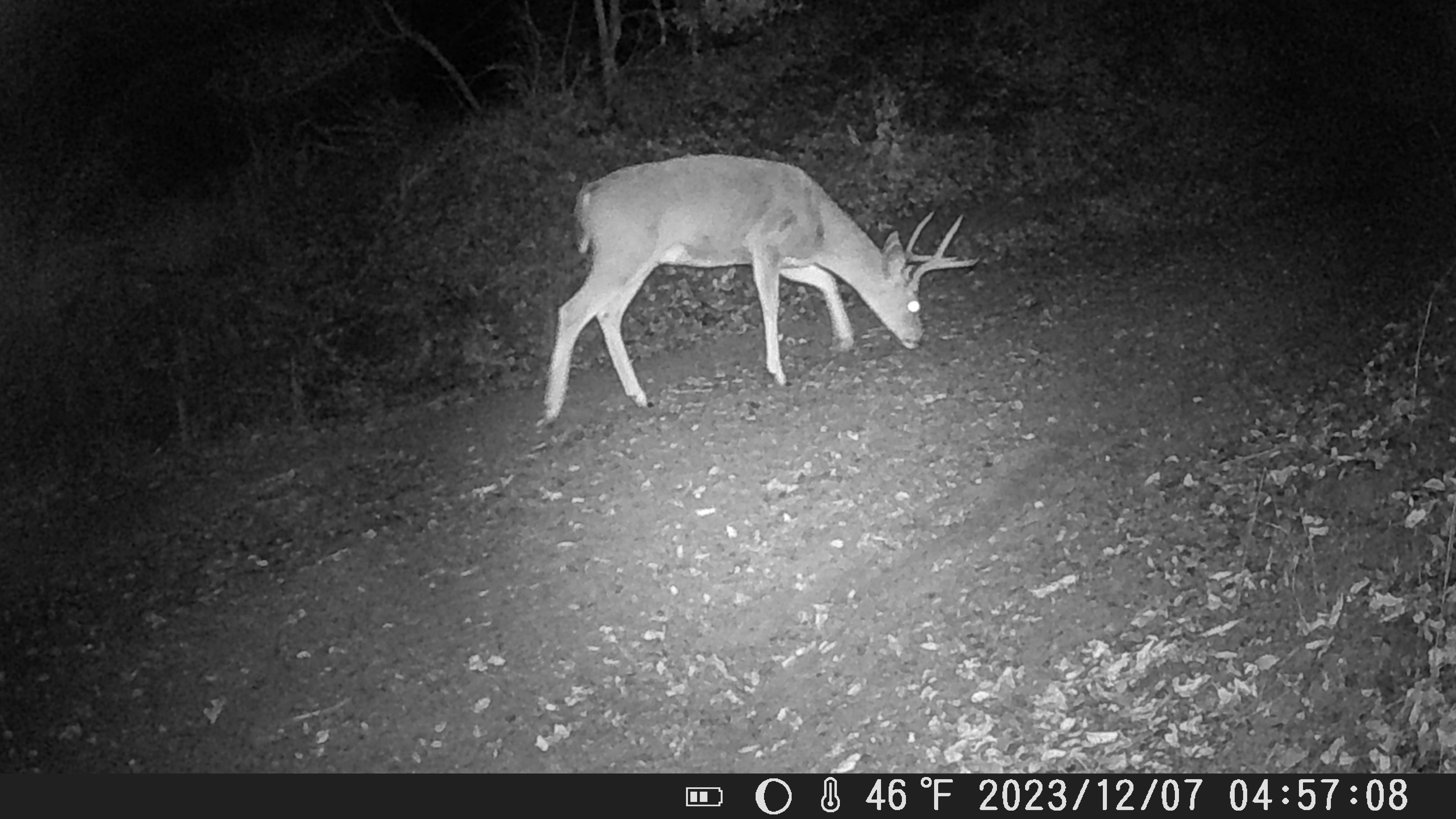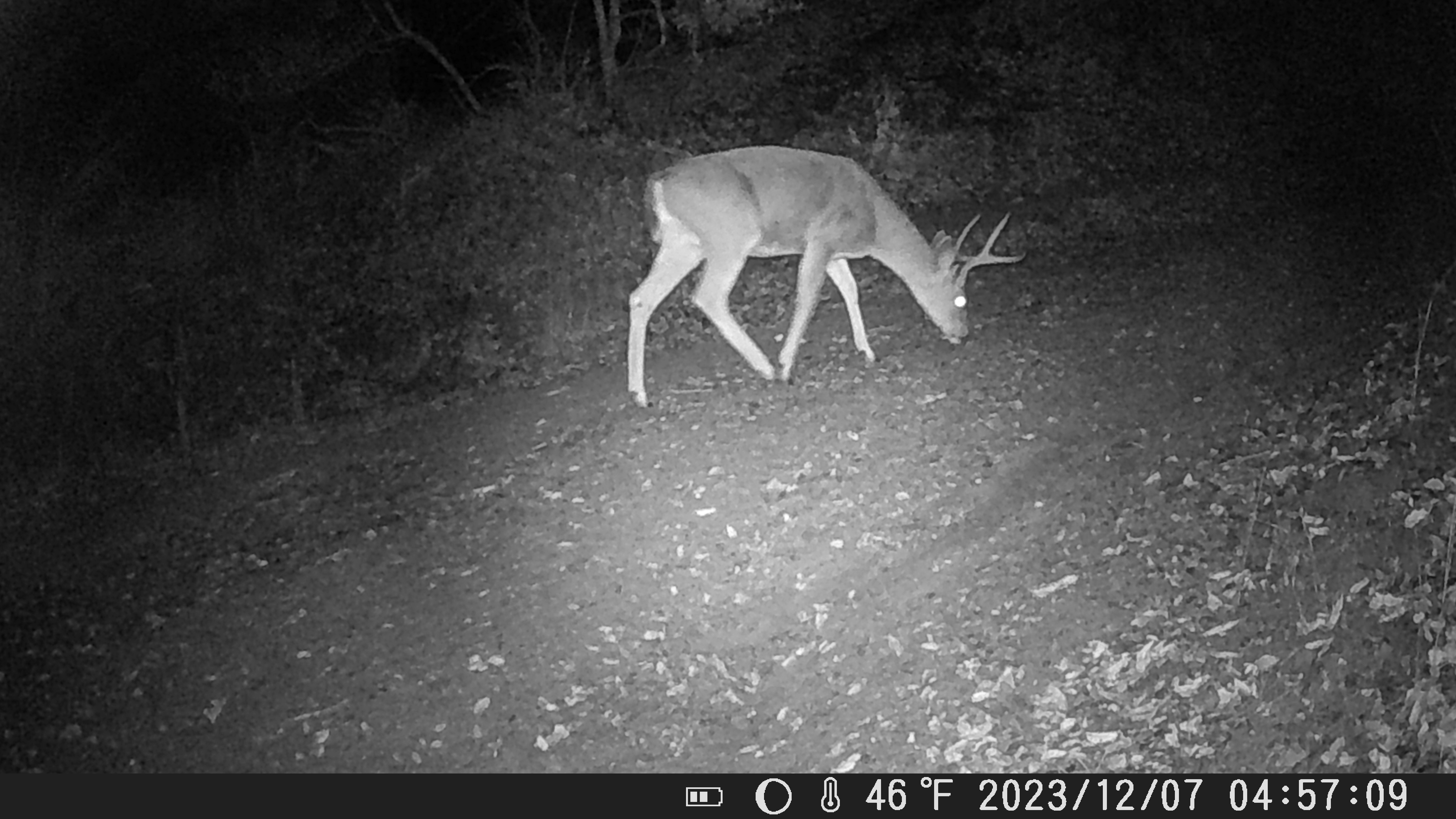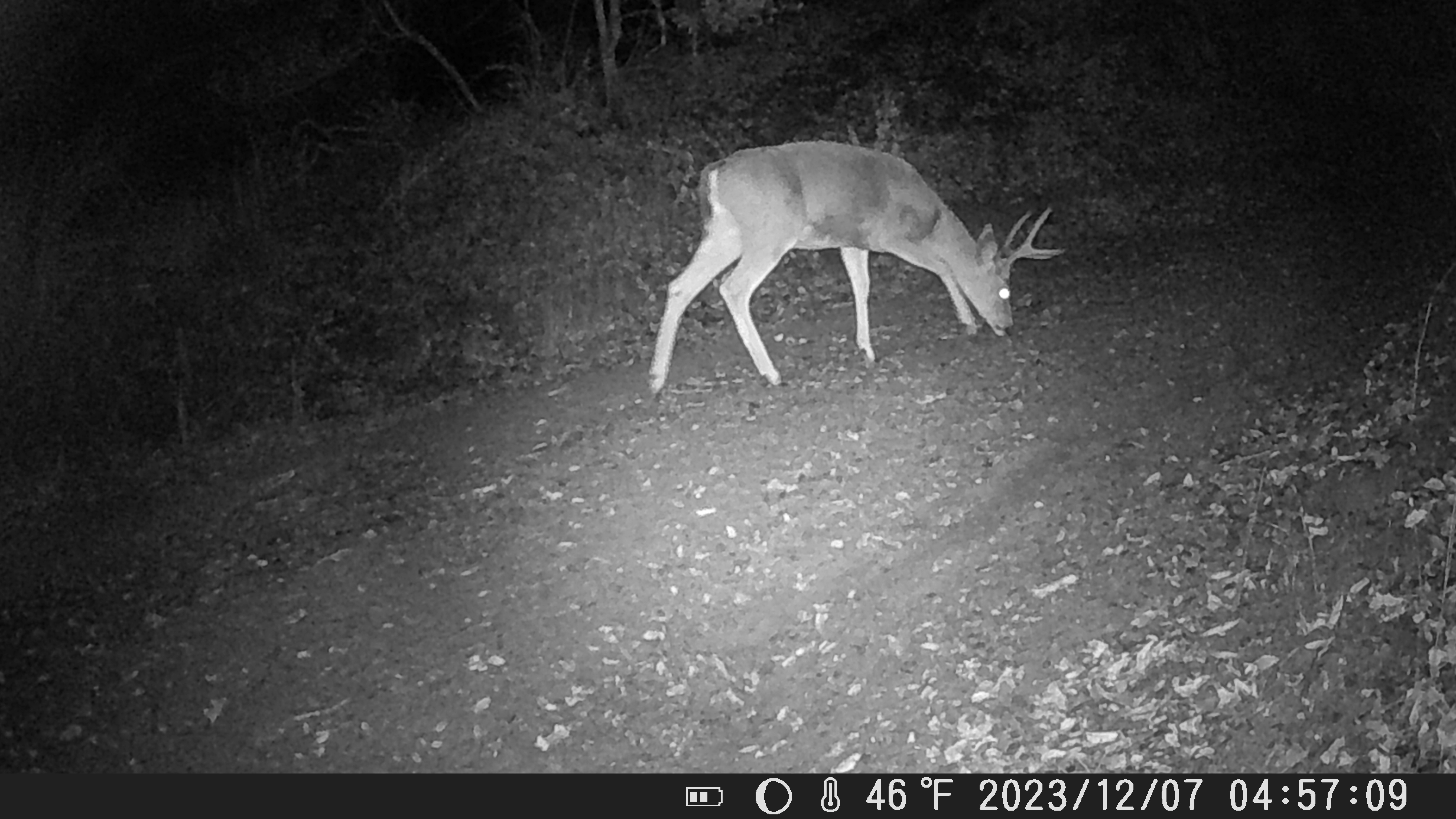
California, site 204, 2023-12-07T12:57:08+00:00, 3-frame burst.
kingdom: Animalia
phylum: Chordata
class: Mammalia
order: Artiodactyla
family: Cervidae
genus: Odocoileus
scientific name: Odocoileus hemionus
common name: mule deer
Mule deer (Odocoileus hemionus).